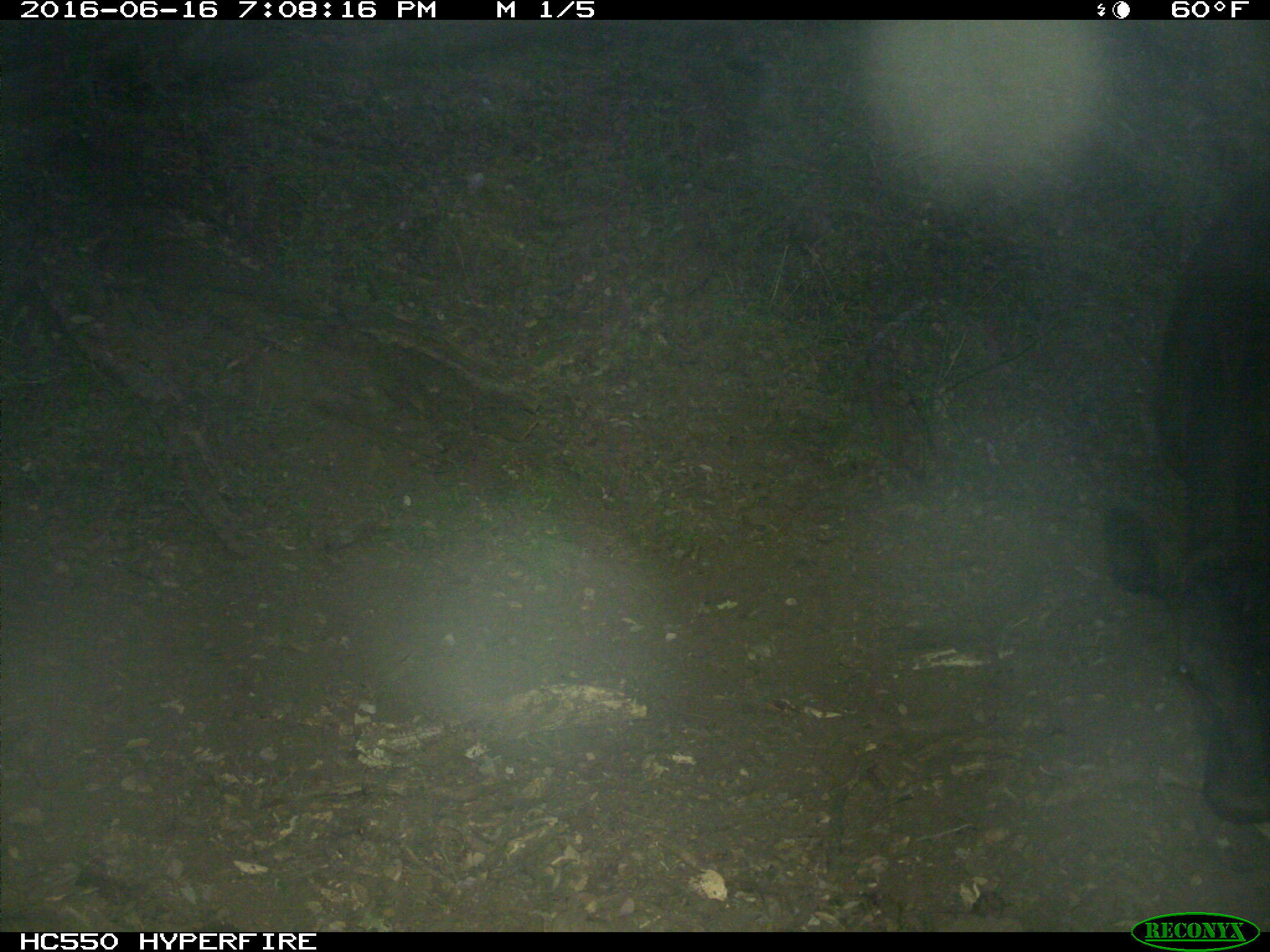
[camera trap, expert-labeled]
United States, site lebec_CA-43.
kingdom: Animalia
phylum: Chordata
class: Mammalia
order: Artiodactyla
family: Bovidae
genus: Bos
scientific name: Bos taurus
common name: domestic cow